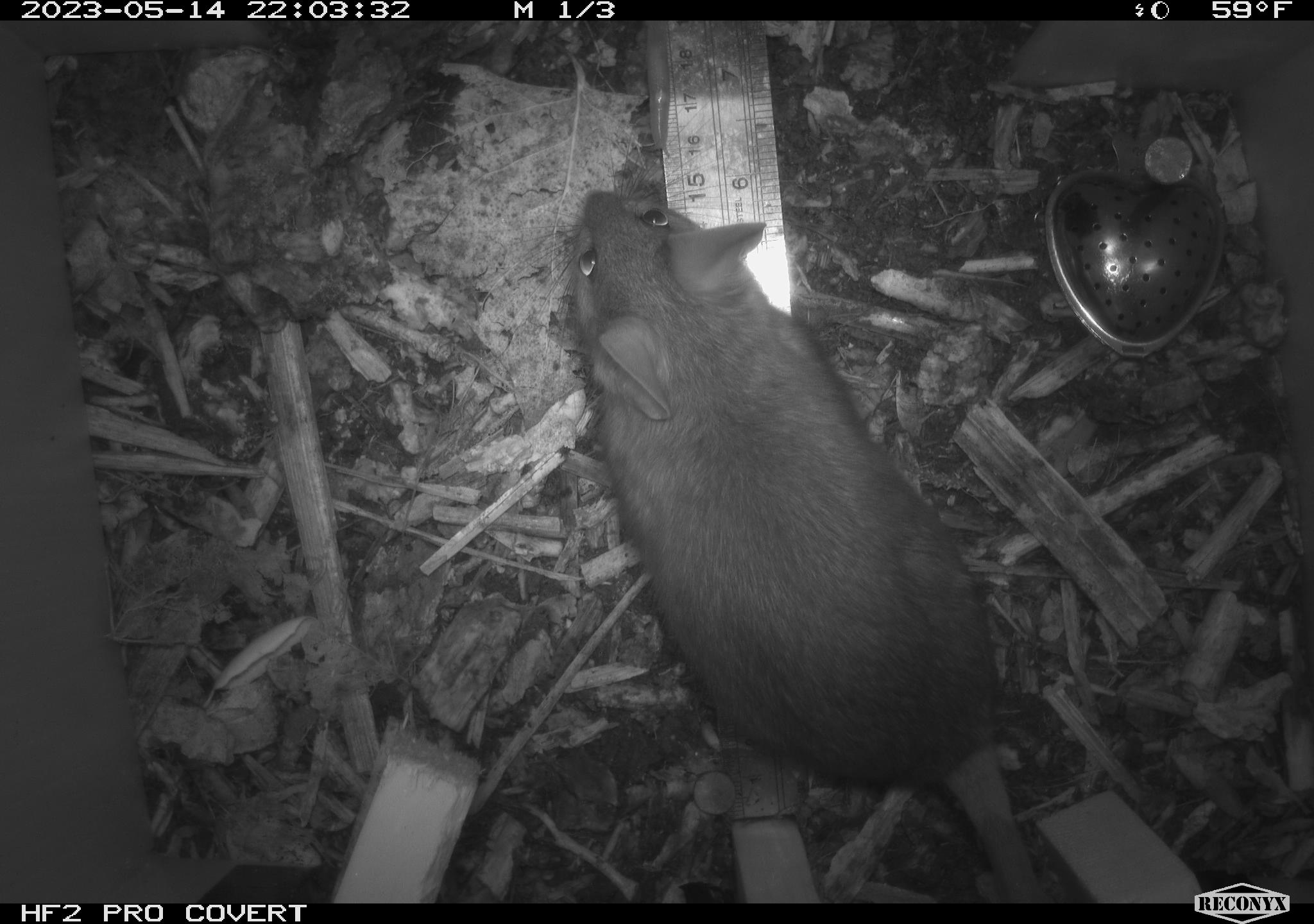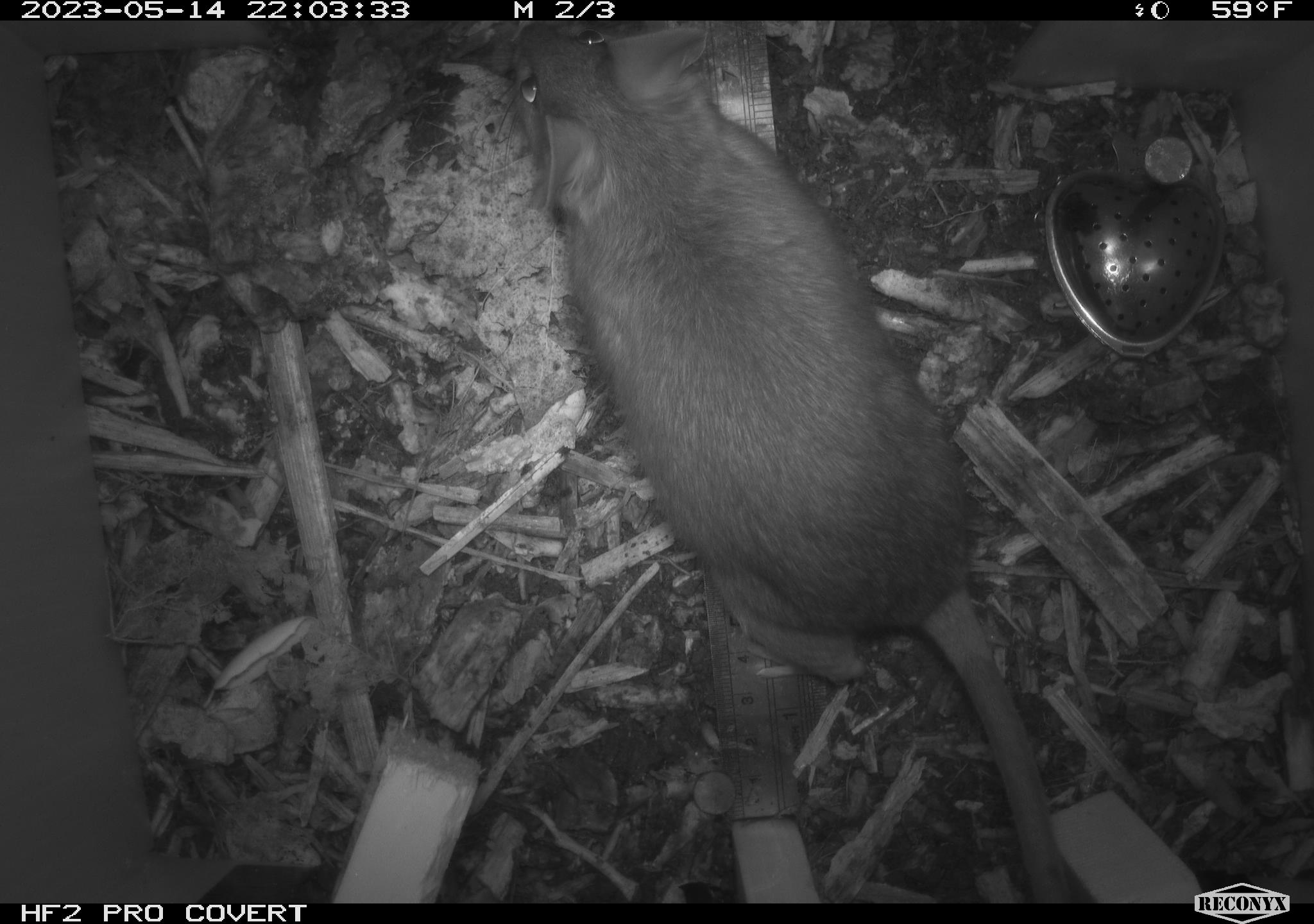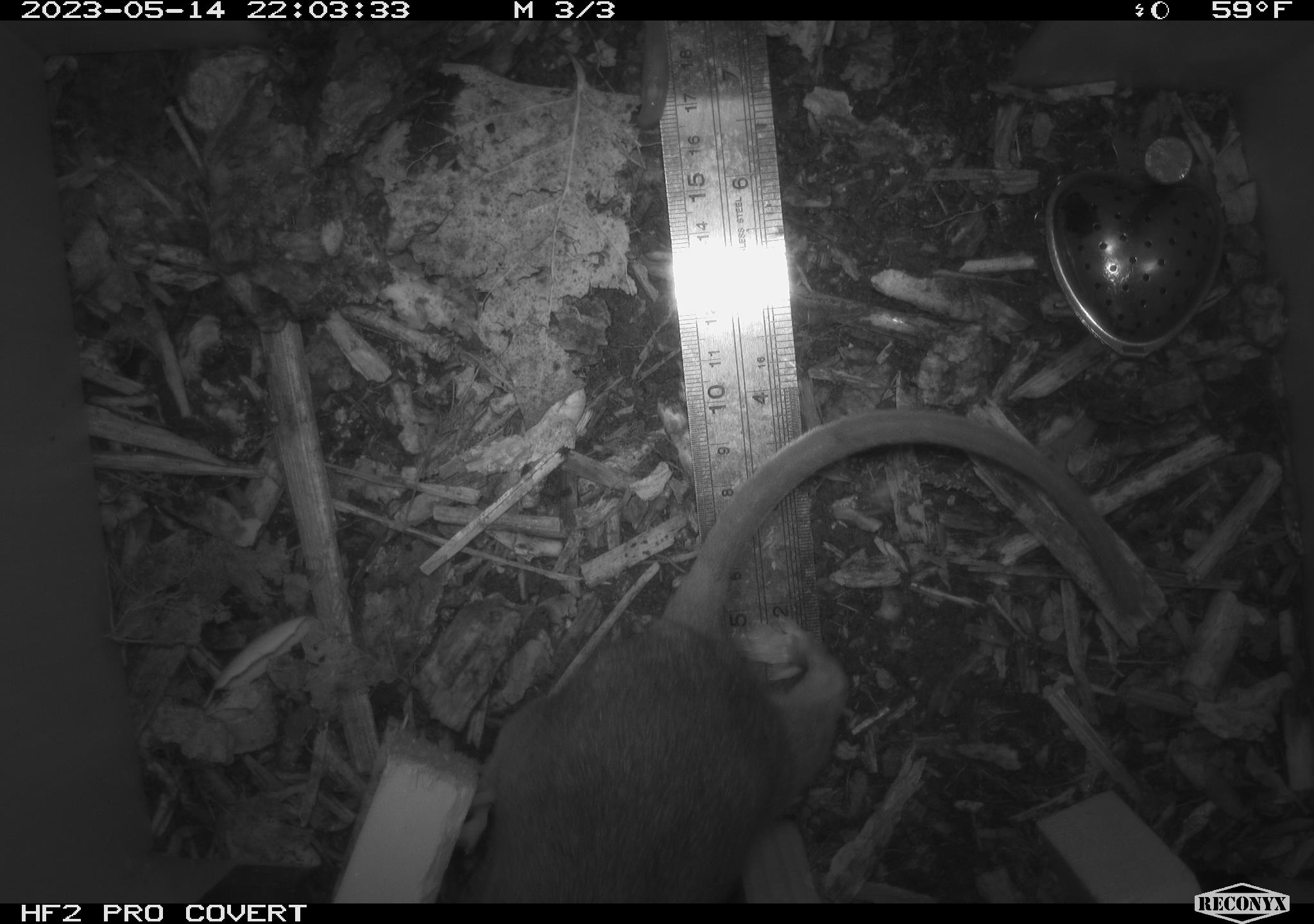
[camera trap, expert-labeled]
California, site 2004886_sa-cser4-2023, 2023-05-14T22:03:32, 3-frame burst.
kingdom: Animalia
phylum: Chordata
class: Mammalia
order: Rodentia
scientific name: Rodentia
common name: mouse species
Mouse species (Rodentia).